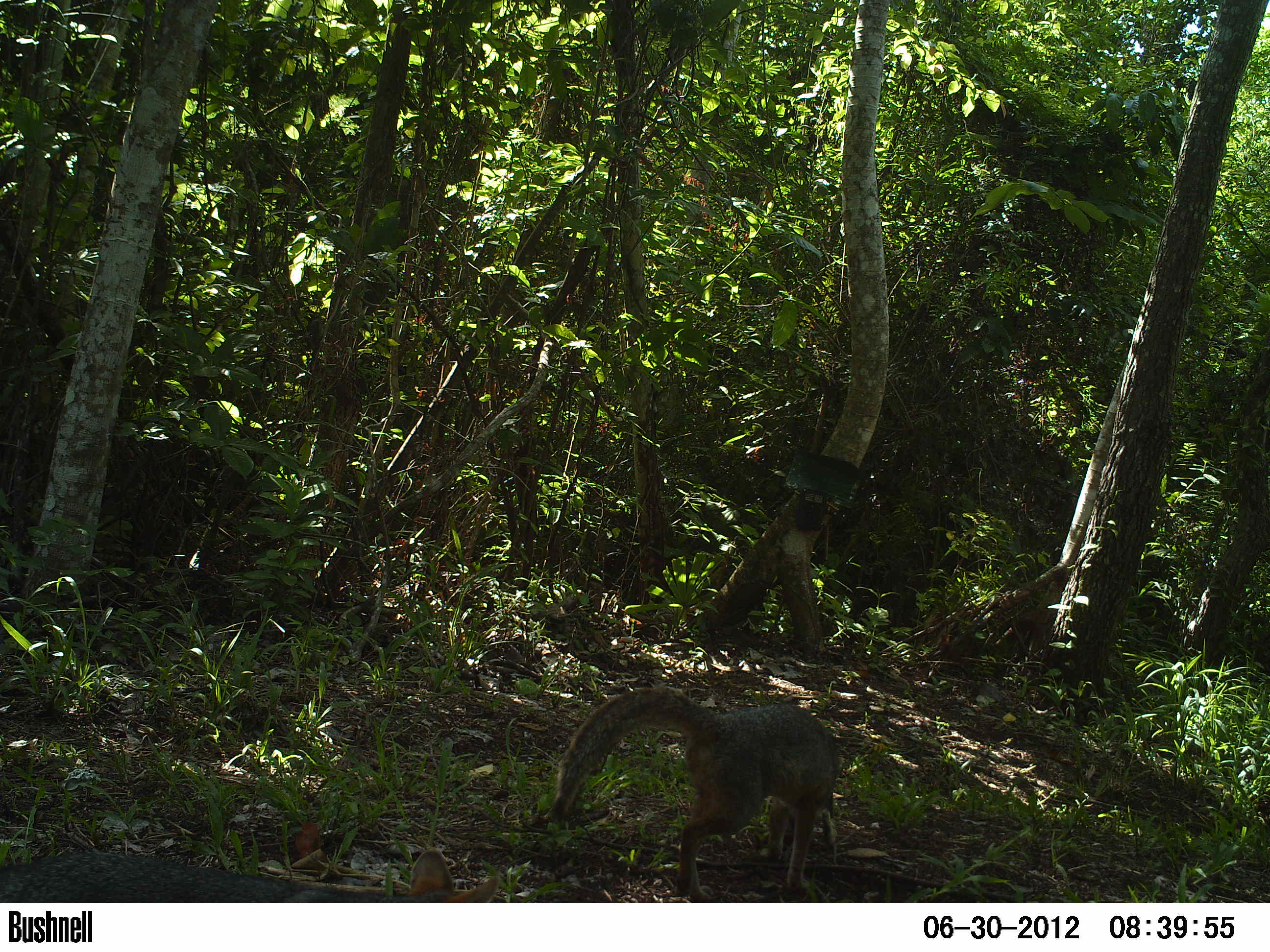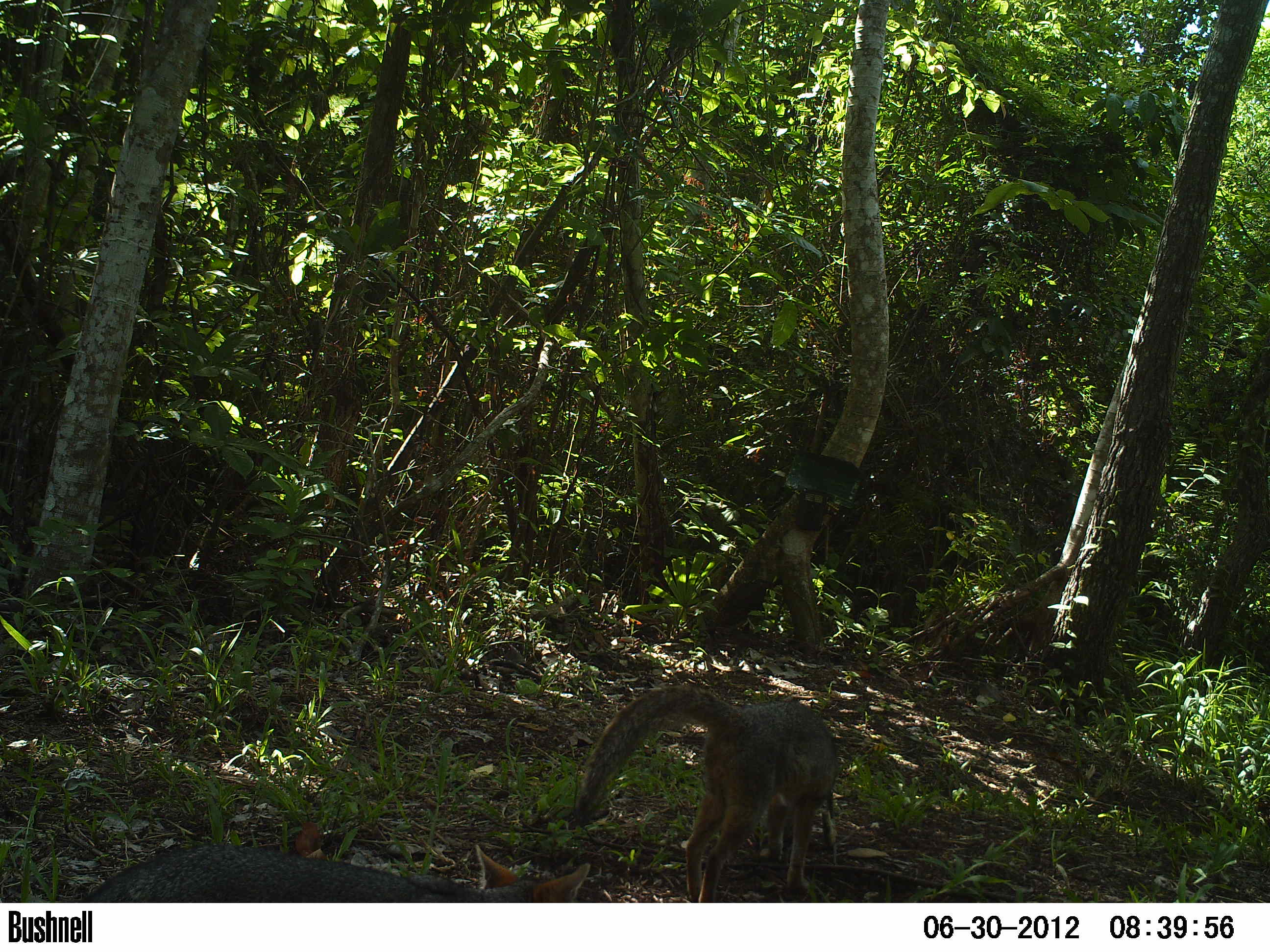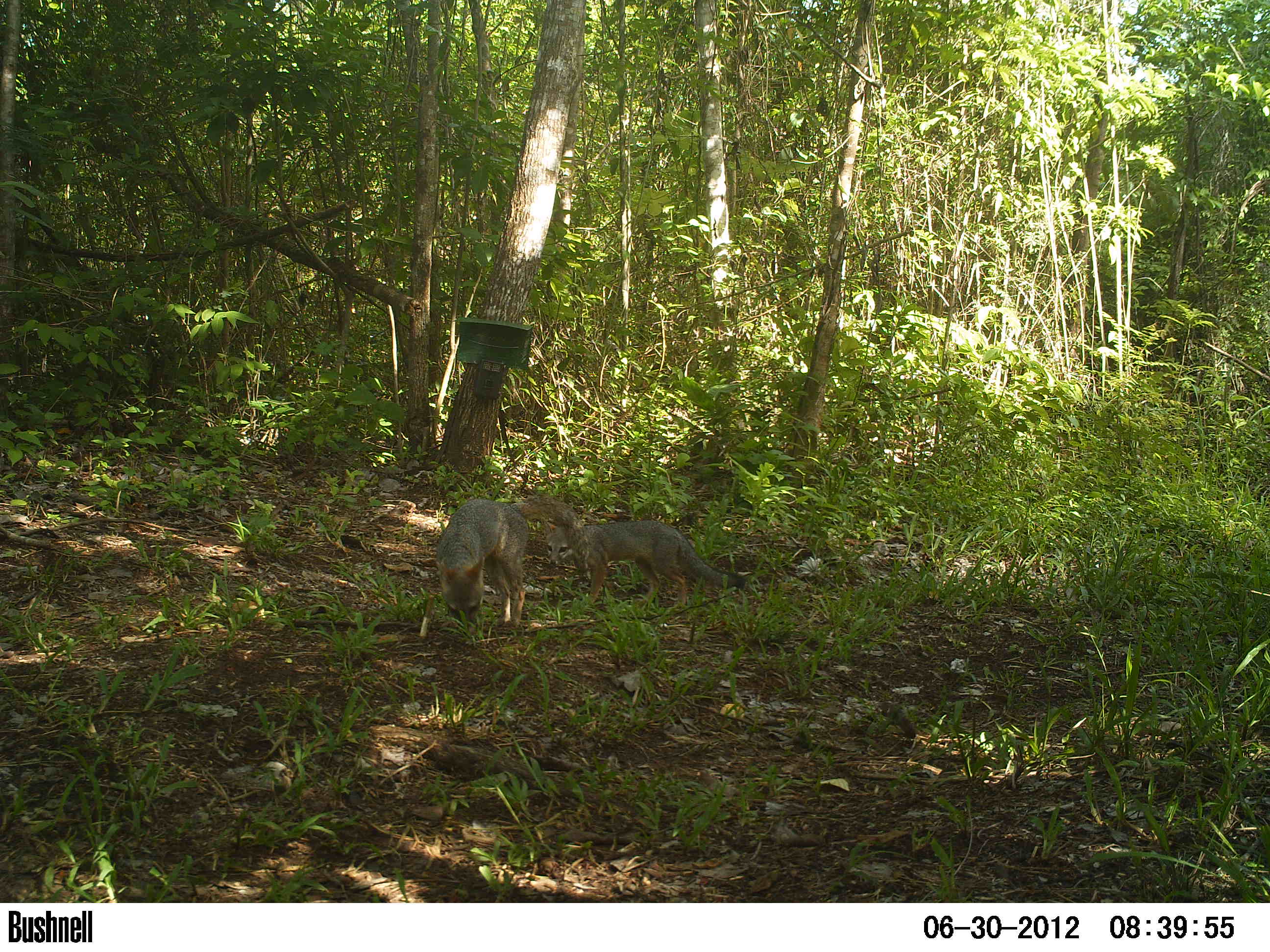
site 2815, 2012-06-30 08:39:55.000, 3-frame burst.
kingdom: Animalia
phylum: Chordata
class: Mammalia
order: Carnivora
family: Canidae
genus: Urocyon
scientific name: Urocyon cinereoargenteus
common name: gray fox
Urocyon cinereoargenteus (gray fox), count 1, age adult.